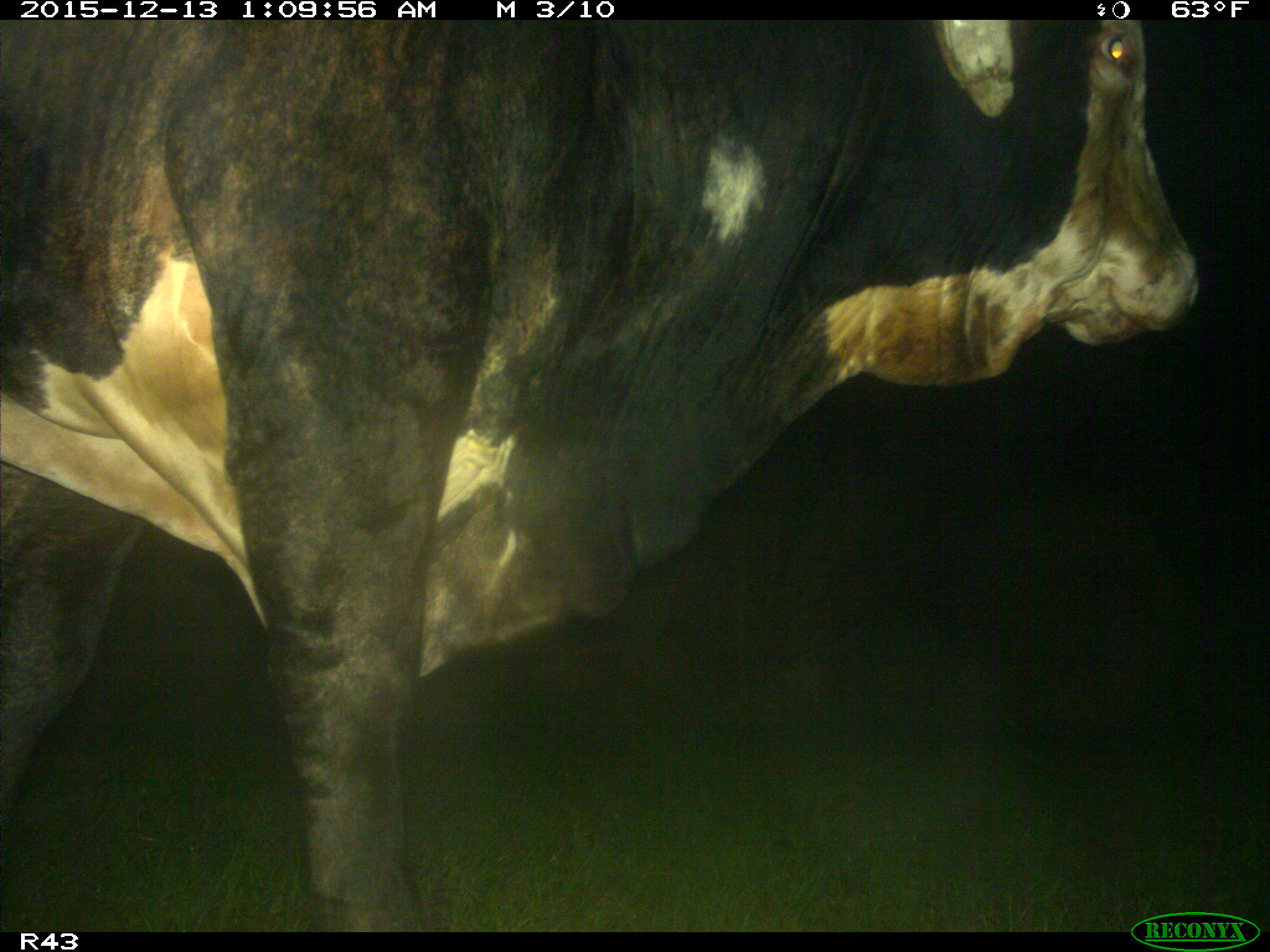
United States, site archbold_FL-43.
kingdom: Animalia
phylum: Chordata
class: Mammalia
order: Artiodactyla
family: Bovidae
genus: Bos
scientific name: Bos taurus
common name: domestic cow